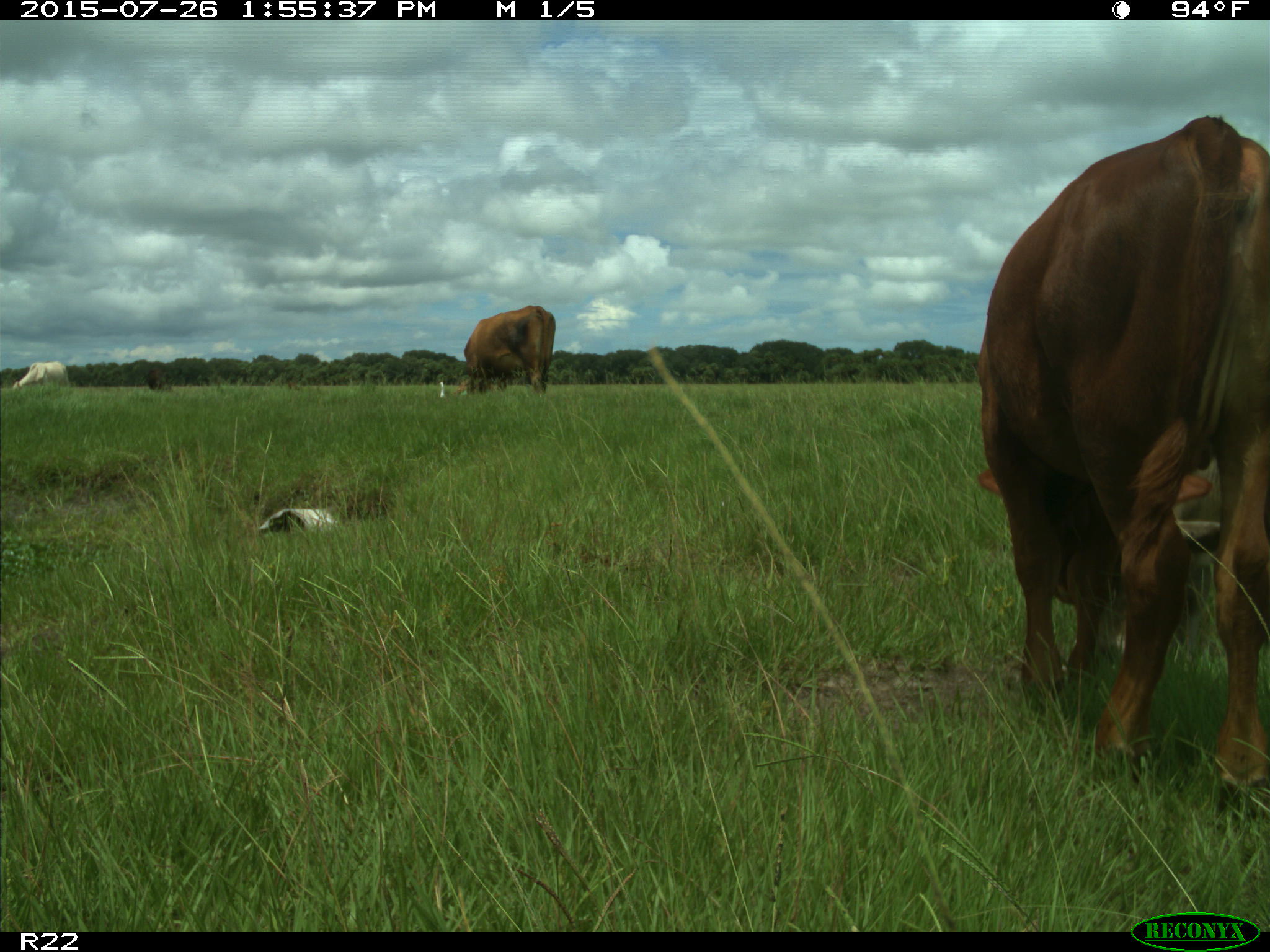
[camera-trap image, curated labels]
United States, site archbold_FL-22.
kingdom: Animalia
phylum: Chordata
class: Mammalia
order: Artiodactyla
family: Bovidae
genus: Bos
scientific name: Bos taurus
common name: domestic cow